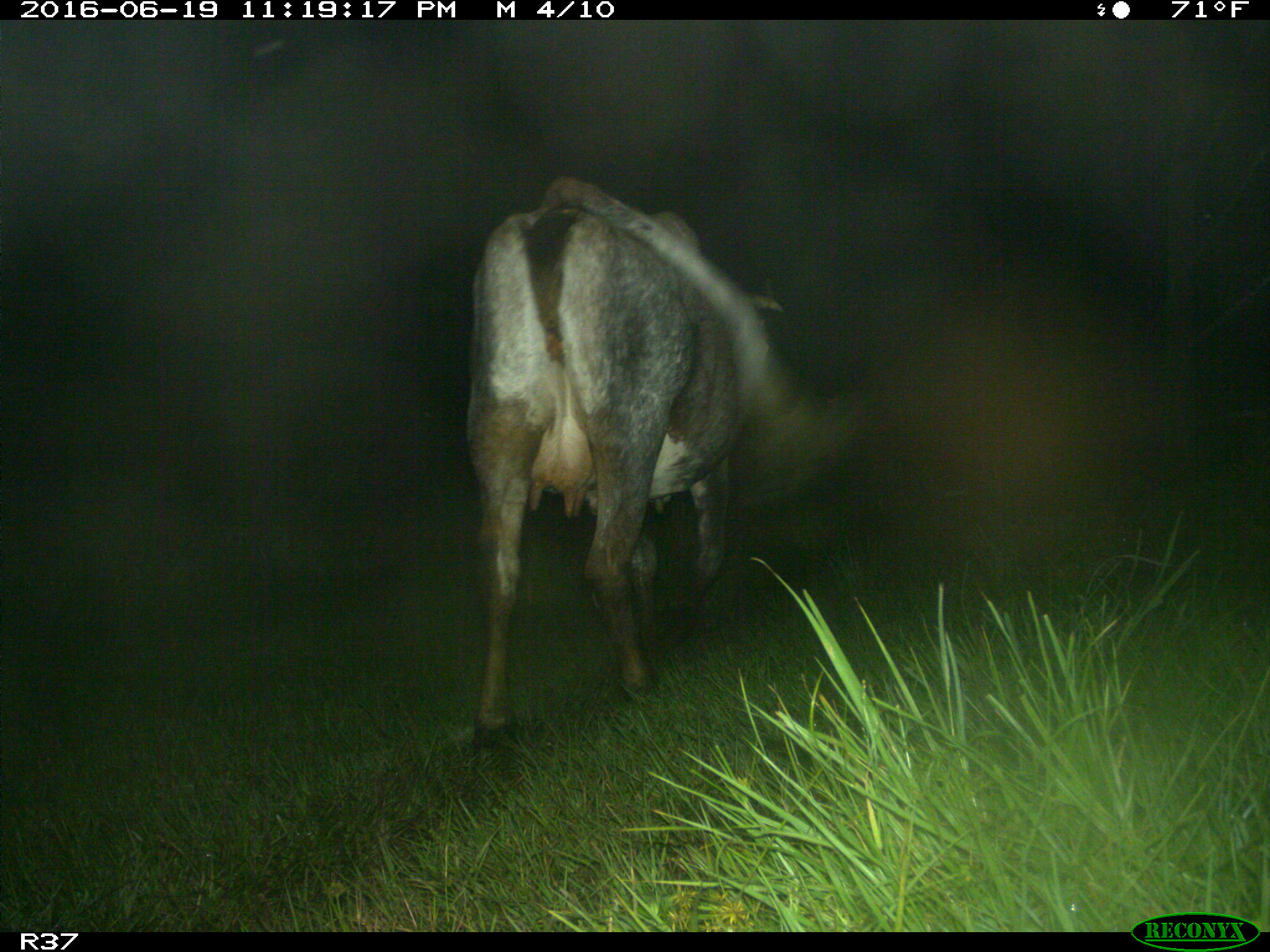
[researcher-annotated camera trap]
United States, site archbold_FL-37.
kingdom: Animalia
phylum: Chordata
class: Mammalia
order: Artiodactyla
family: Bovidae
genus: Bos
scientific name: Bos taurus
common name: domestic cow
Bos taurus (domestic cow).